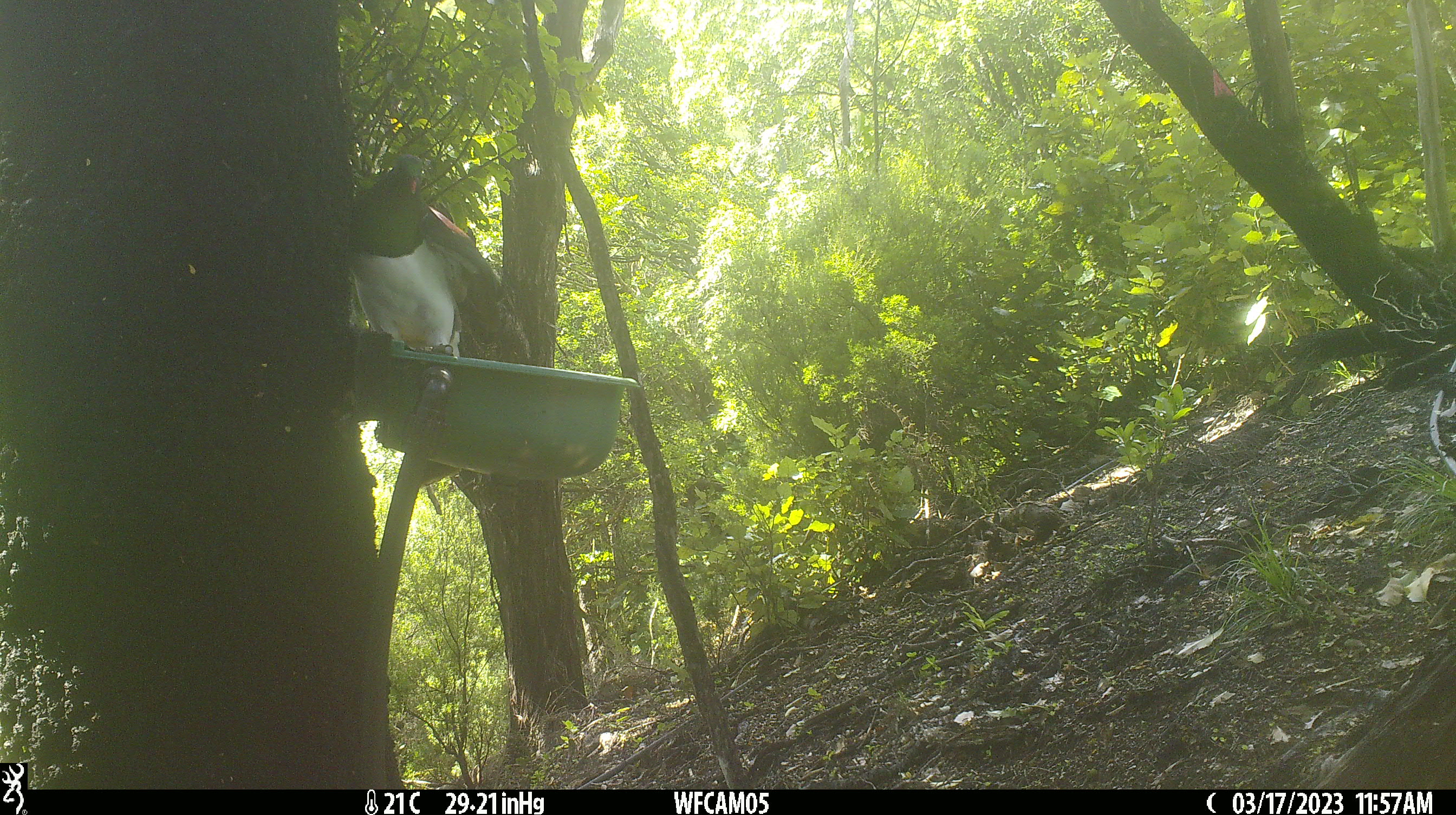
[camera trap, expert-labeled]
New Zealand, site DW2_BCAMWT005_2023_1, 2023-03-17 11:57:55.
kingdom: Animalia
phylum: Chordata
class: Aves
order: Columbiformes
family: Columbidae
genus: Hemiphaga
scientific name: Hemiphaga novaeseelandiae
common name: new zealand pigeon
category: kereru